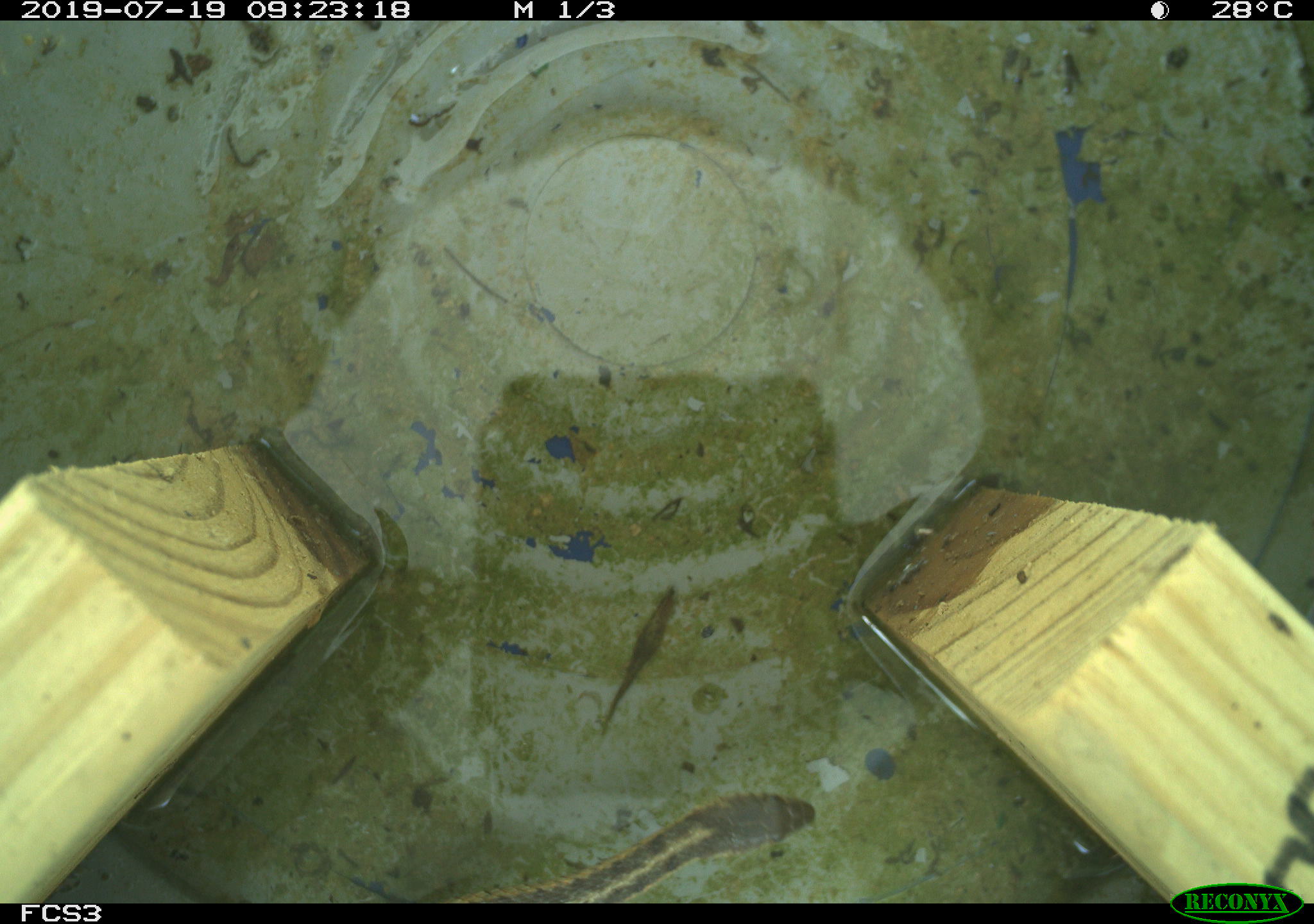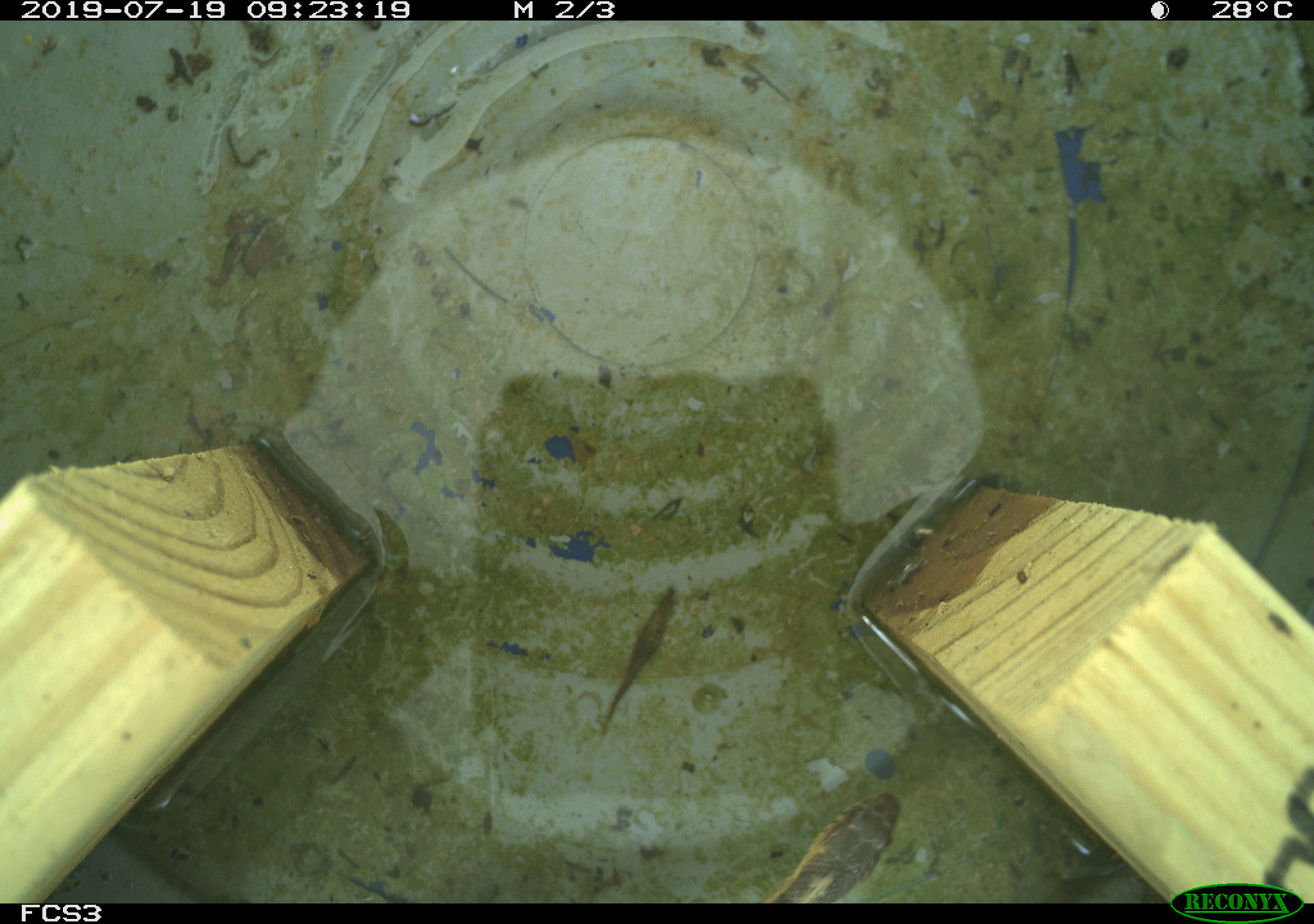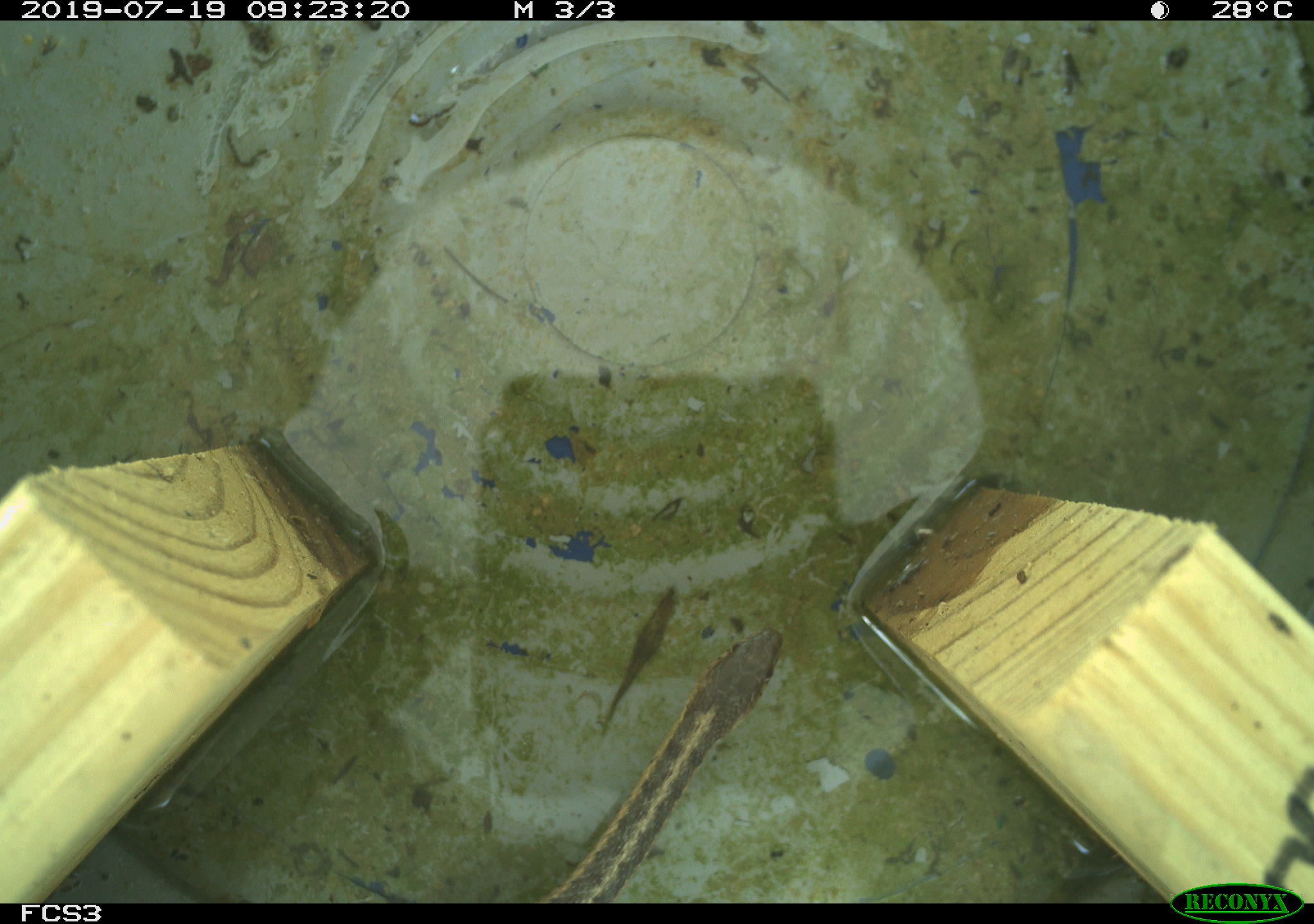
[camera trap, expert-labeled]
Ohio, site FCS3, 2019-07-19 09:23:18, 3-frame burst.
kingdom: Animalia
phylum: Chordata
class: Reptilia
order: Squamata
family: Colubridae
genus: Thamnophis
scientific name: Thamnophis sirtalis sirtalis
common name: eastern gartersnake